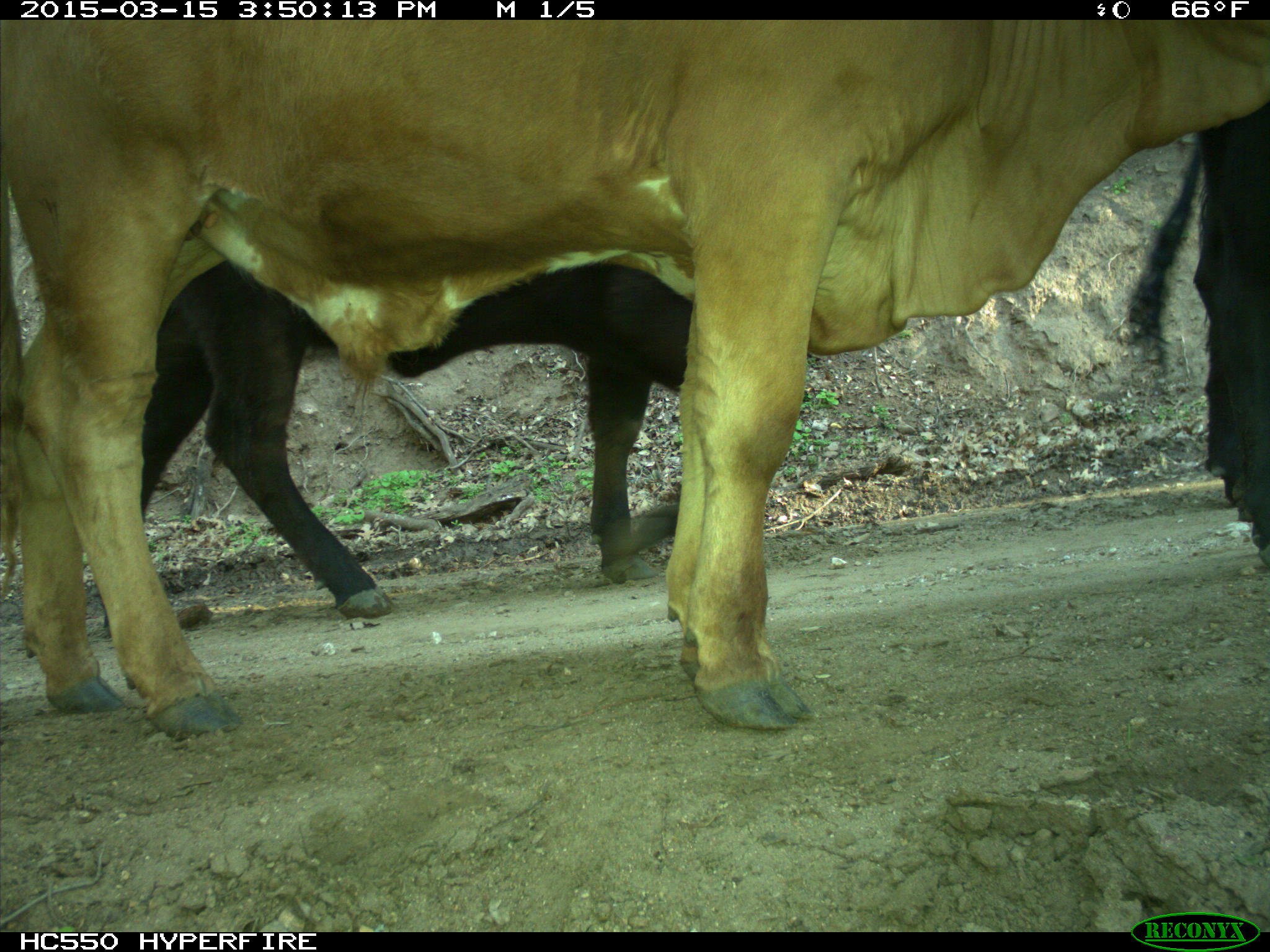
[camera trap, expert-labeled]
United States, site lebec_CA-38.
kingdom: Animalia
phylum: Chordata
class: Mammalia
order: Artiodactyla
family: Bovidae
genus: Bos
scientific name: Bos taurus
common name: domestic cow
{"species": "Bos taurus (domestic cow)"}